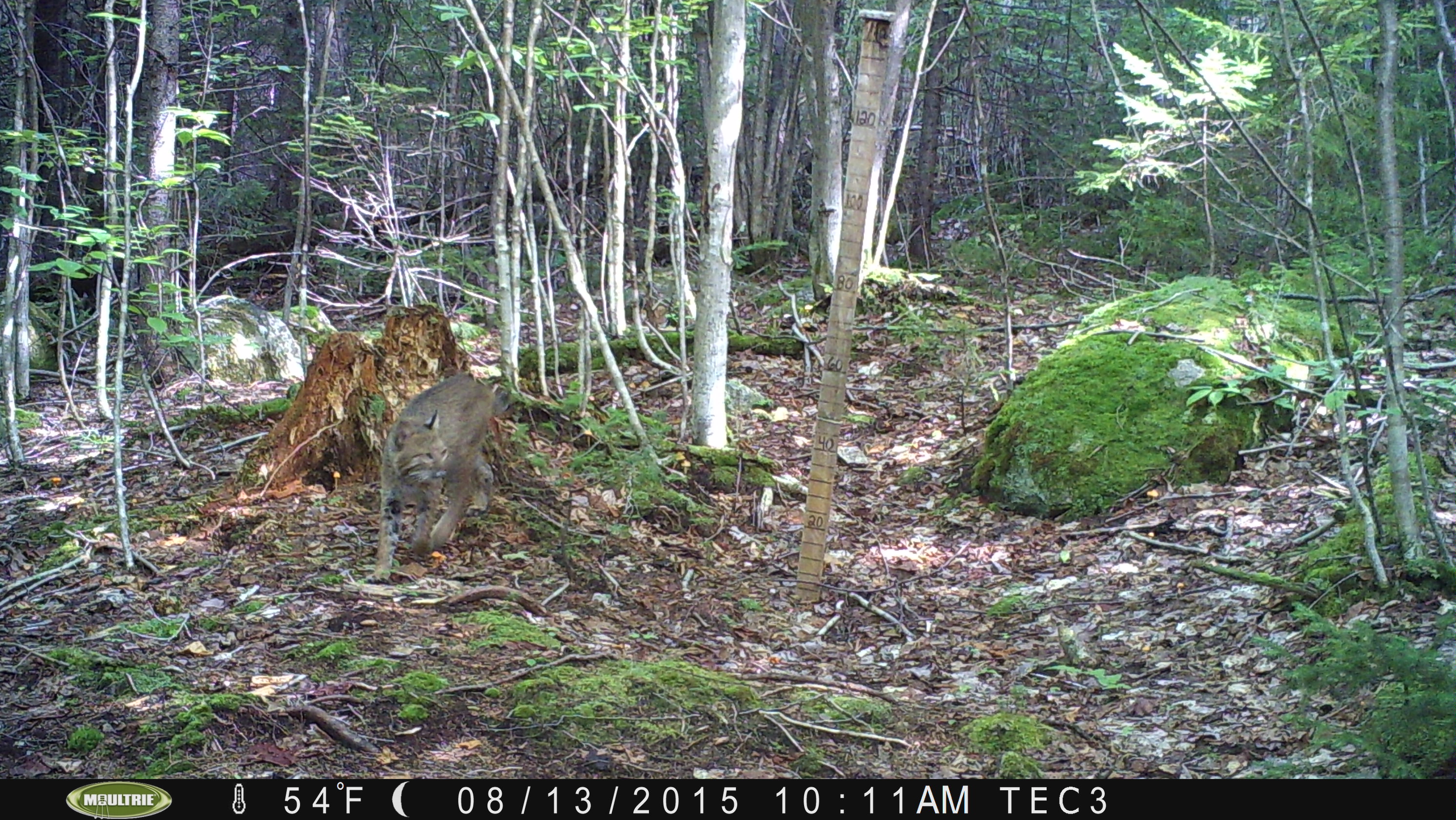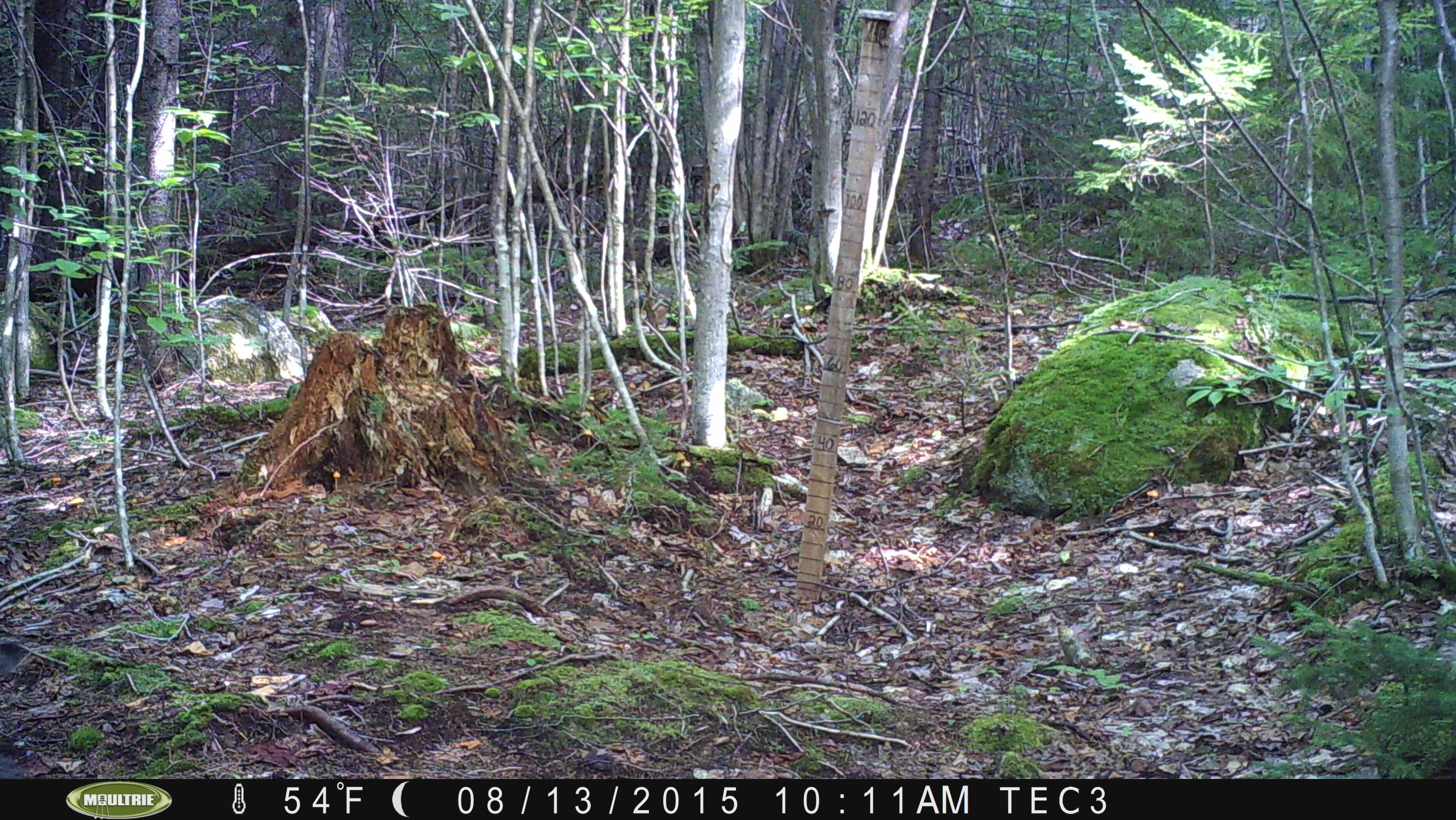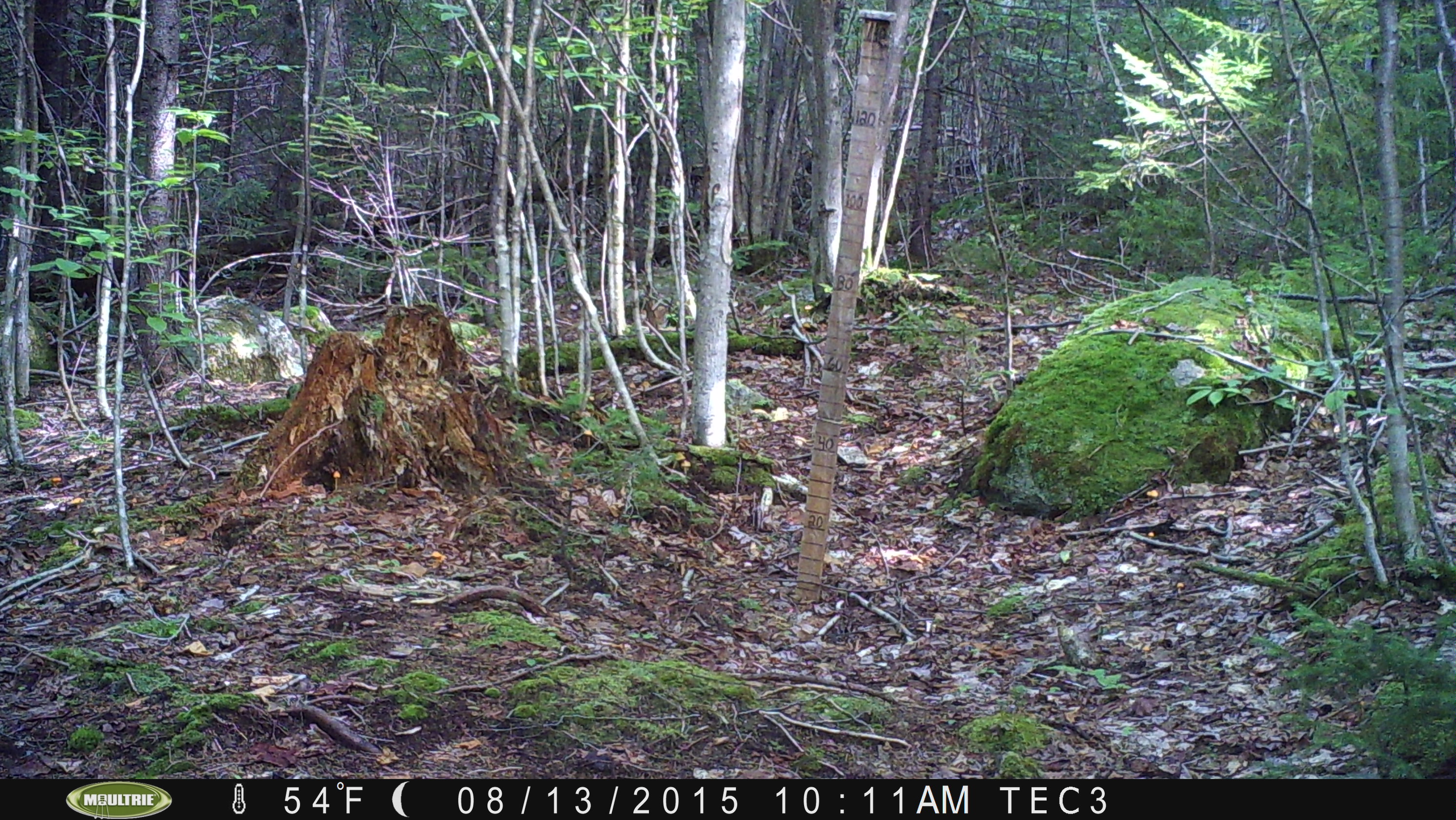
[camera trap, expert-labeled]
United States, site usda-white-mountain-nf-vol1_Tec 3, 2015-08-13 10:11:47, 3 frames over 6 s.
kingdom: Animalia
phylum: Chordata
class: Mammalia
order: Carnivora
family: Felidae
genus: Lynx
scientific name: Lynx rufus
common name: bobcat